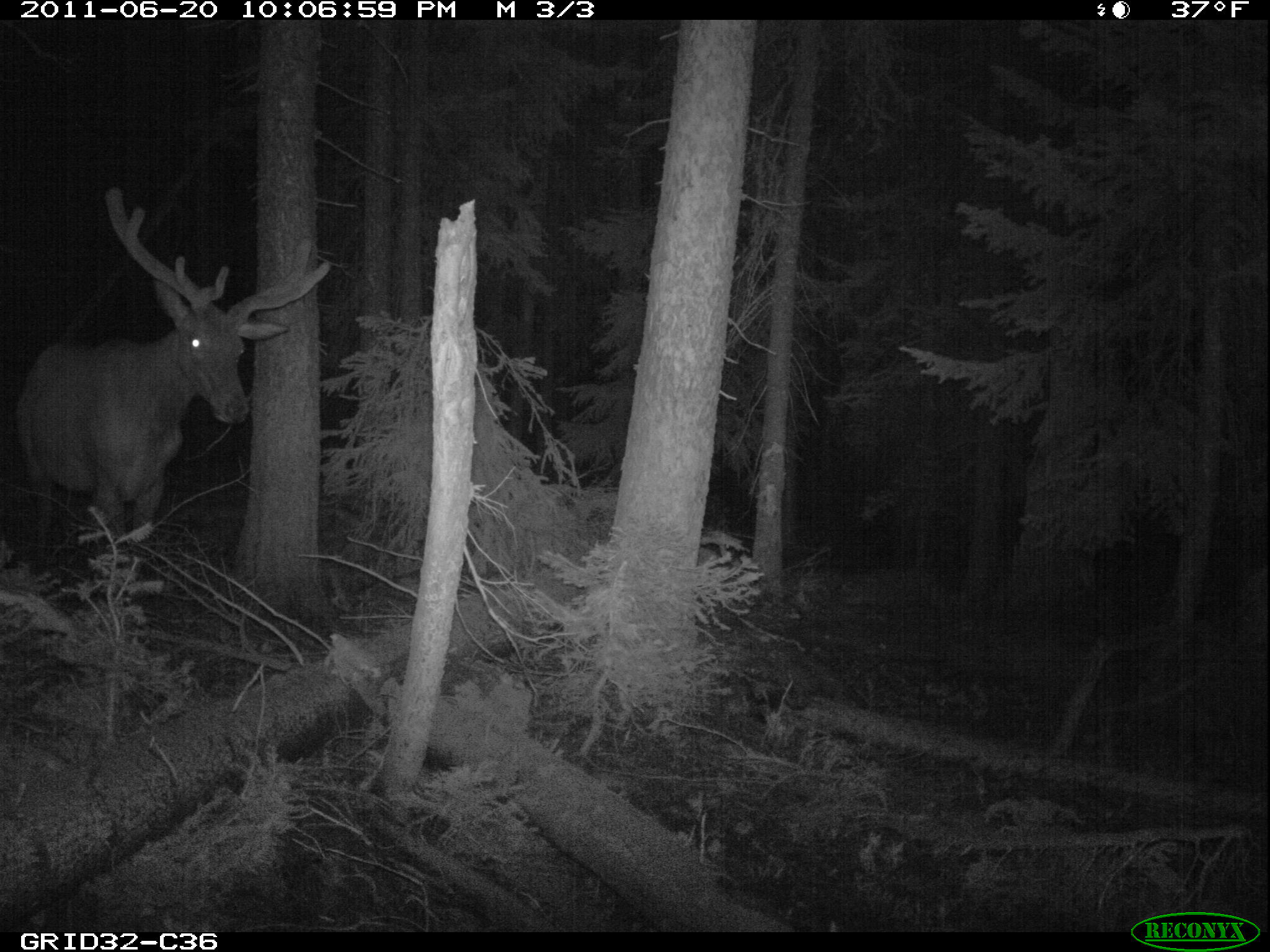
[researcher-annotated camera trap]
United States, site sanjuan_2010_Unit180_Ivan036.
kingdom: Animalia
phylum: Chordata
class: Mammalia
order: Artiodactyla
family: Cervidae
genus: Cervus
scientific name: Cervus elaphus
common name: red deer